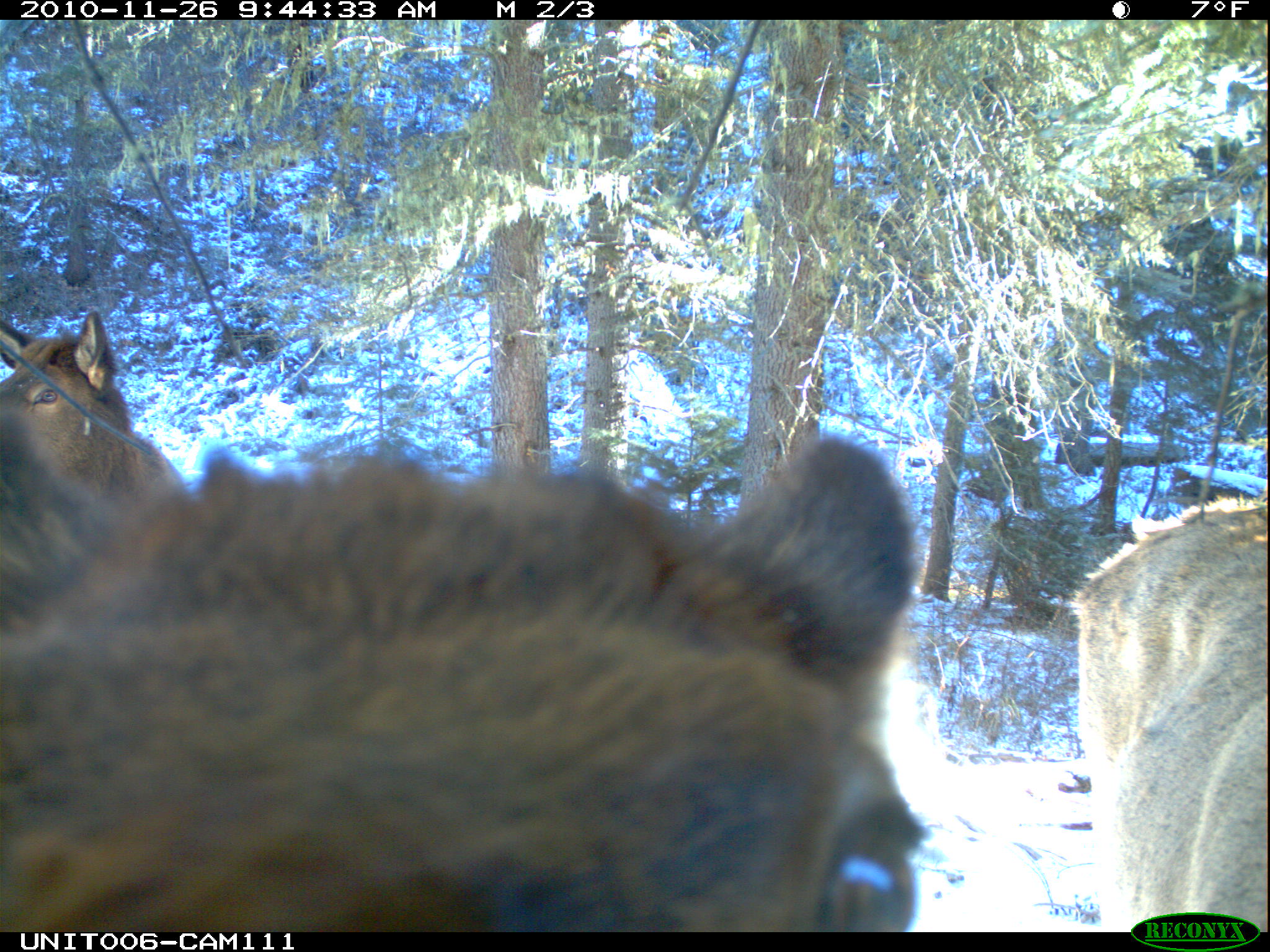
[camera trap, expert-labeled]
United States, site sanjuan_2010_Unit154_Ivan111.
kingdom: Animalia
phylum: Chordata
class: Mammalia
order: Artiodactyla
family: Cervidae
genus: Cervus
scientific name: Cervus elaphus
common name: red deer